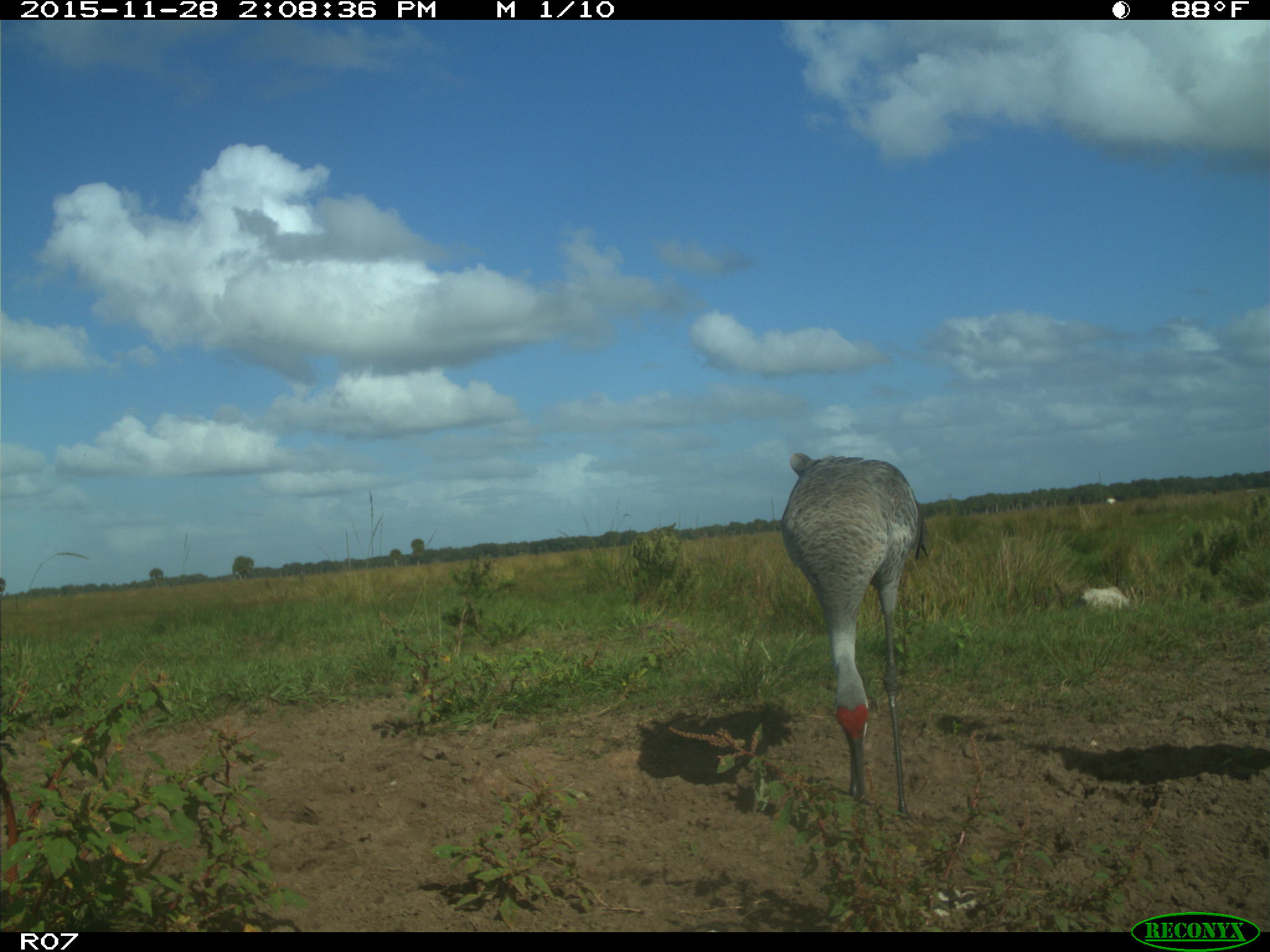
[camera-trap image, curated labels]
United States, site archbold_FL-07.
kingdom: Animalia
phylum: Chordata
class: Aves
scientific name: Aves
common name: birds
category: unidentified bird